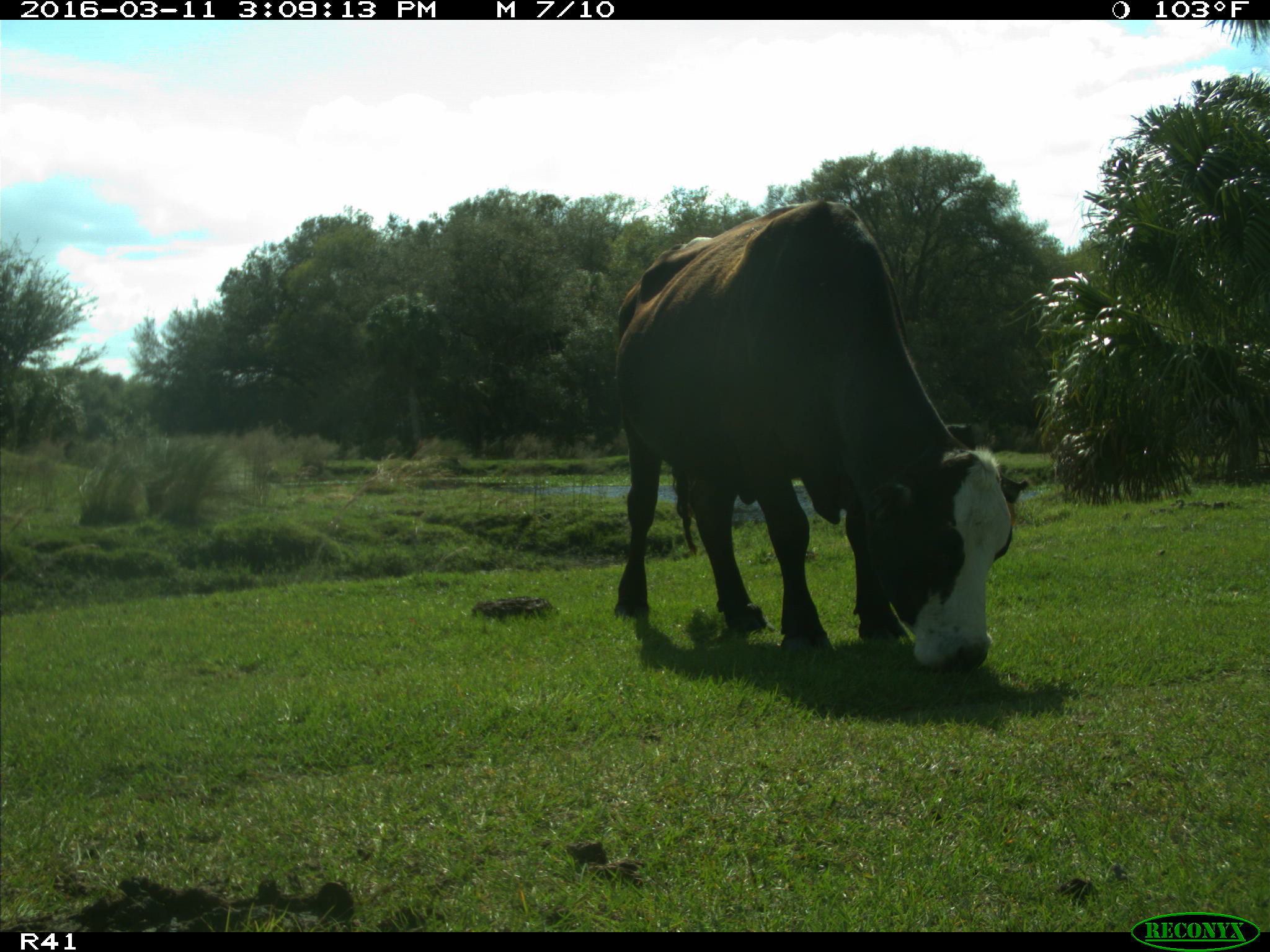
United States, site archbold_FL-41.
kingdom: Animalia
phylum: Chordata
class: Mammalia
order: Artiodactyla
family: Bovidae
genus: Bos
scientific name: Bos taurus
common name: domestic cow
Bos taurus (domestic cow).